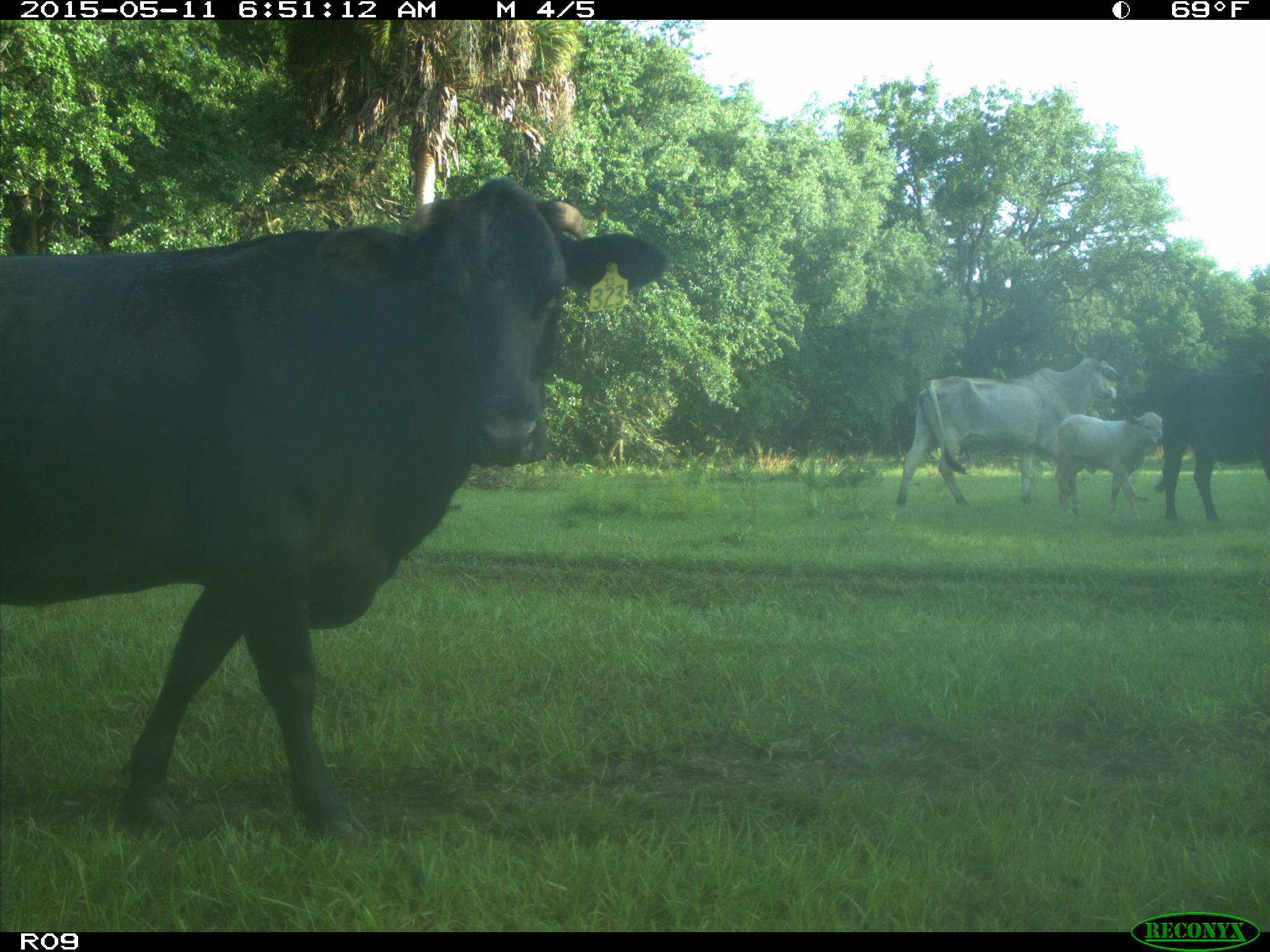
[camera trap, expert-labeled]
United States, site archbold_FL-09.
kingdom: Animalia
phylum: Chordata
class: Mammalia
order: Artiodactyla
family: Bovidae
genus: Bos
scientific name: Bos taurus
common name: domestic cow